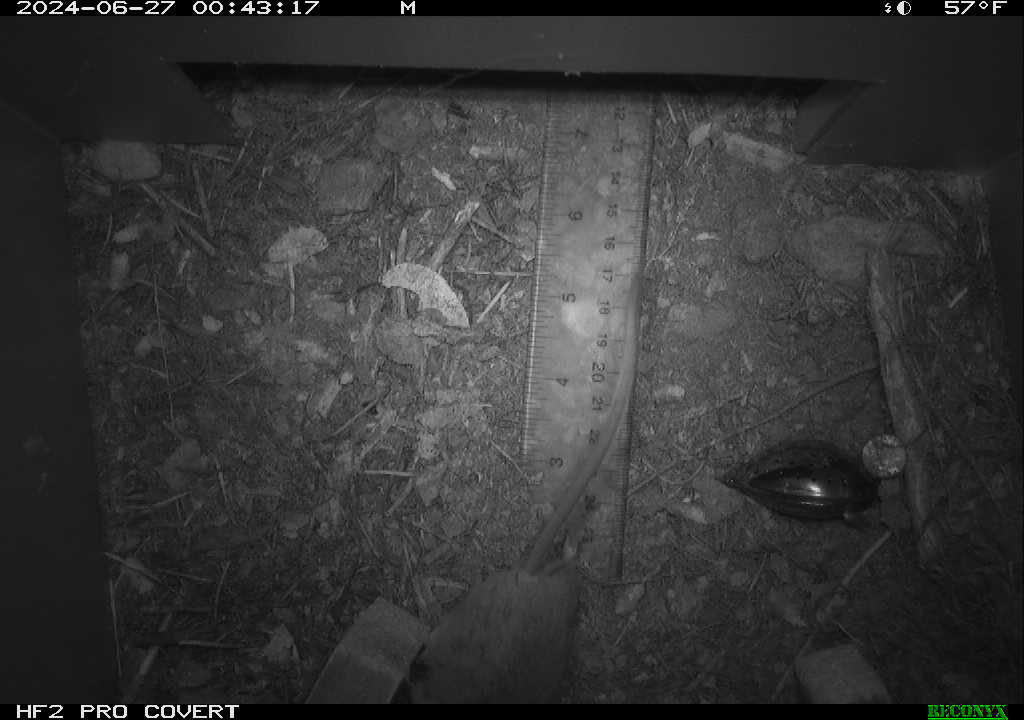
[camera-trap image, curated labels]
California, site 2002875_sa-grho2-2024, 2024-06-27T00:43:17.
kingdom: Animalia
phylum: Chordata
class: Mammalia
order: Rodentia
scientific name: Rodentia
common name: mouse species